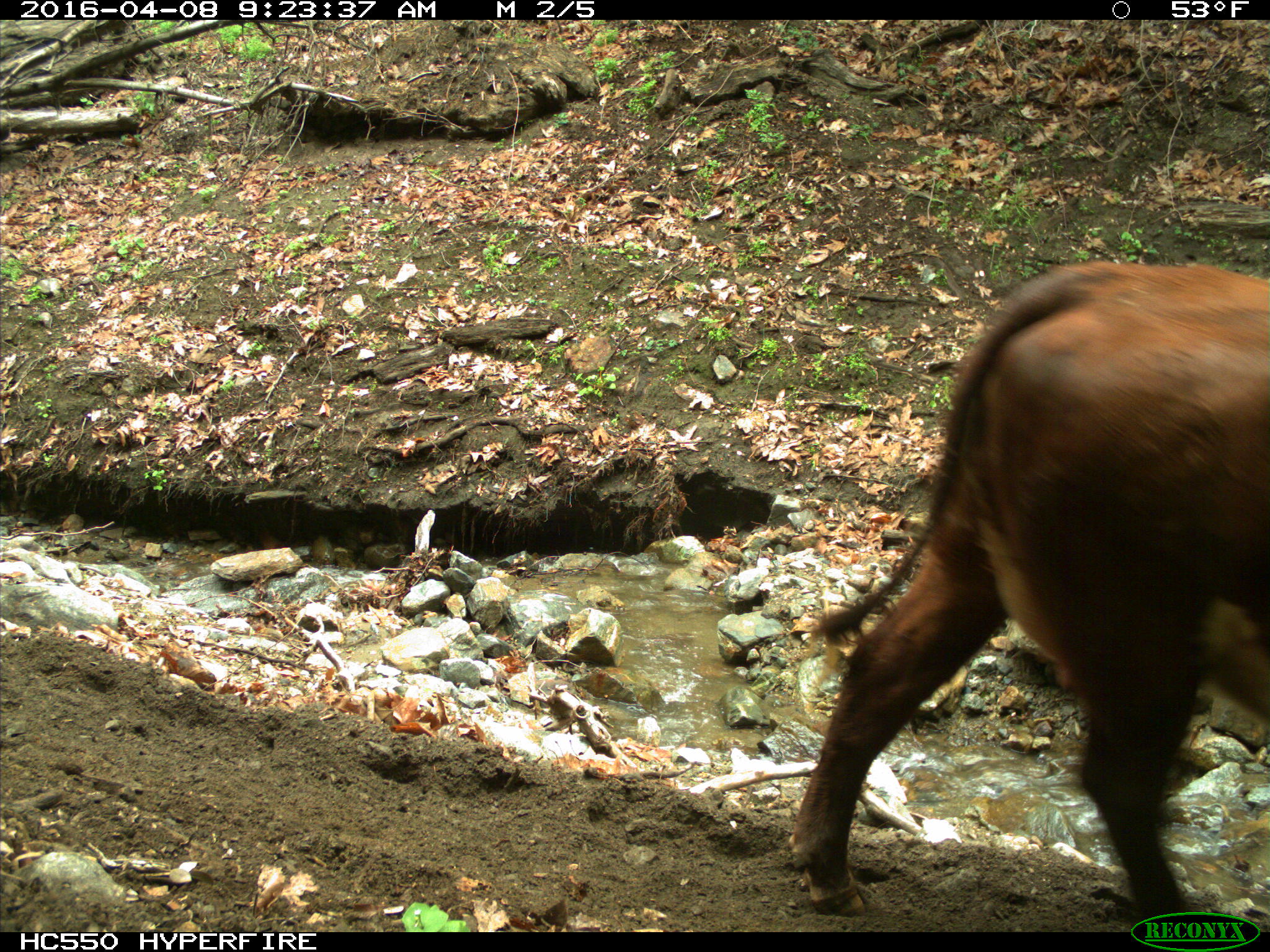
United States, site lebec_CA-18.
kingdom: Animalia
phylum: Chordata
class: Mammalia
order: Artiodactyla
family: Bovidae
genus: Bos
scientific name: Bos taurus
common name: domestic cow